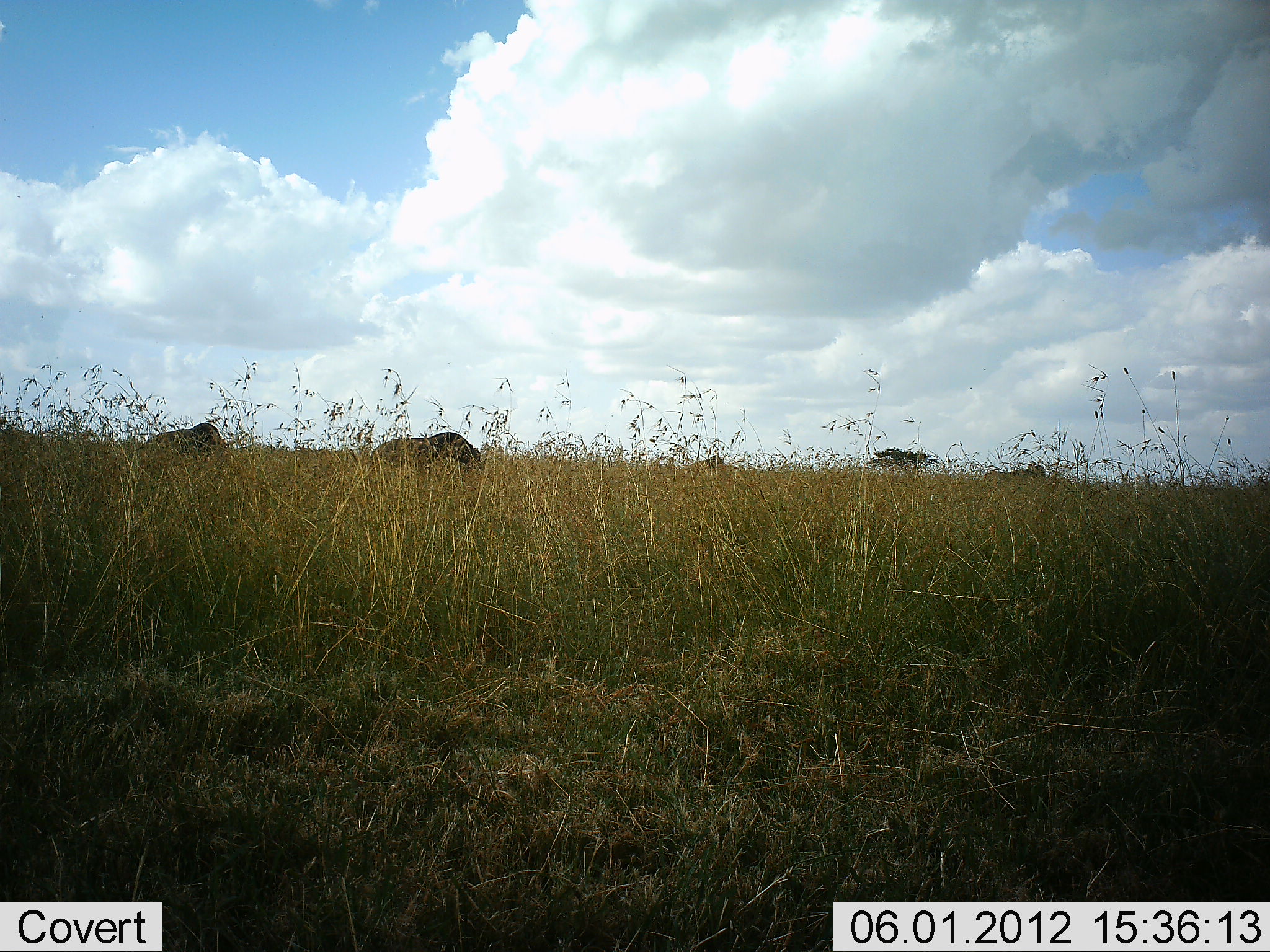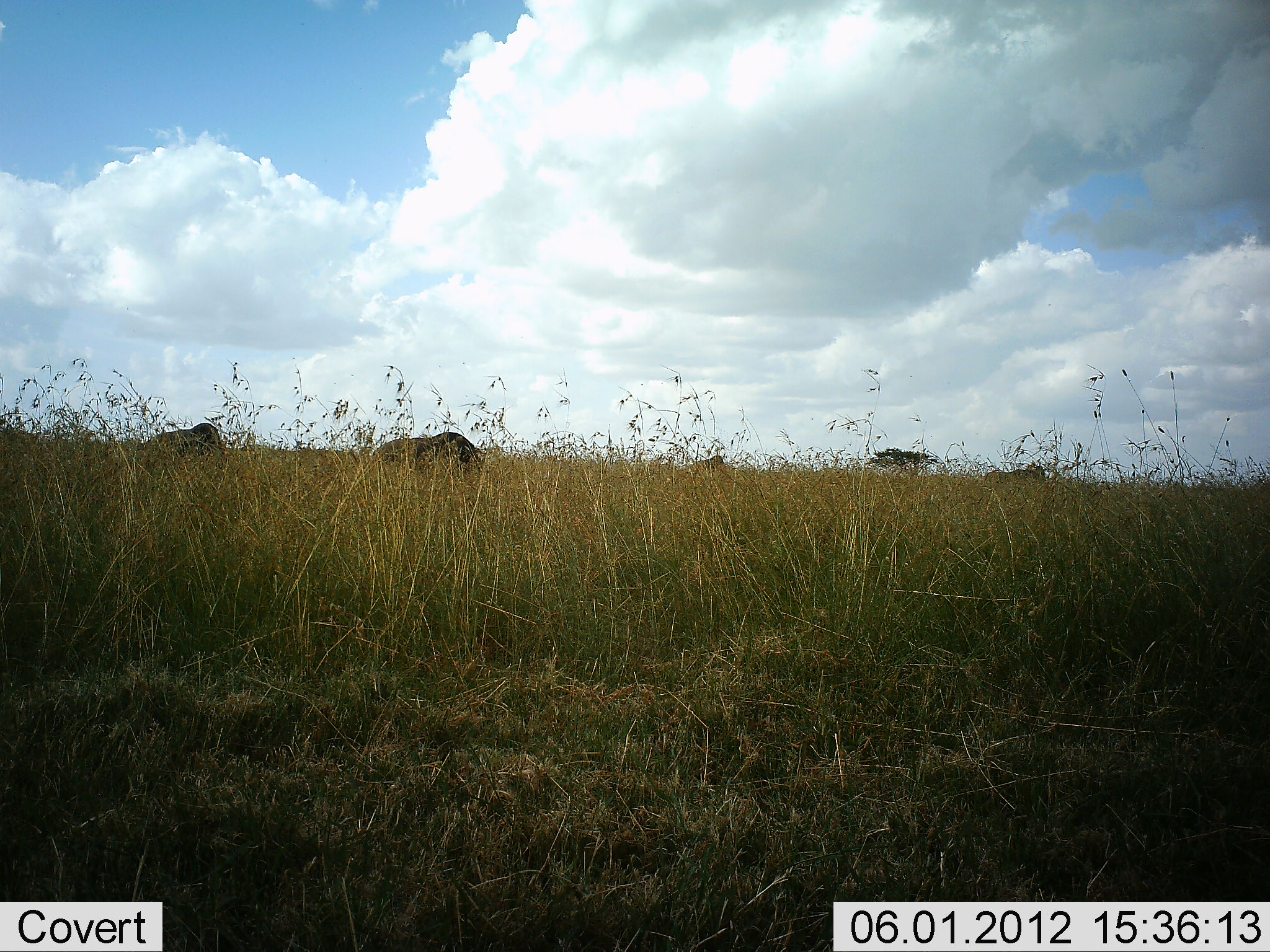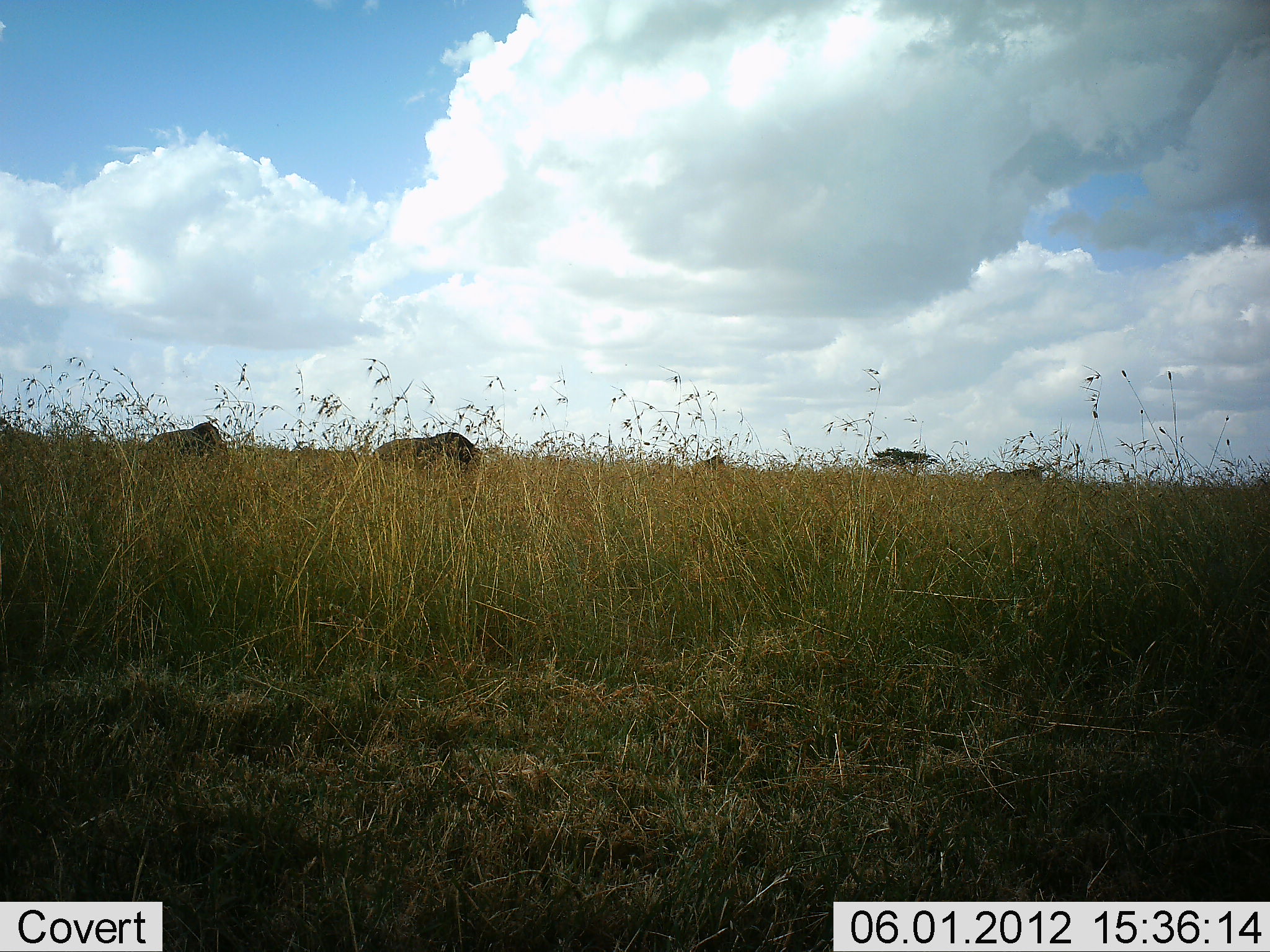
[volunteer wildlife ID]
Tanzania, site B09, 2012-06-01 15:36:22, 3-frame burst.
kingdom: Animalia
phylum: Chordata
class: Mammalia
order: Artiodactyla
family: Bovidae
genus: Connochaetes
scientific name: Connochaetes taurinus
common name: blue wildebeest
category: wildebeest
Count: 3.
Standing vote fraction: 40%.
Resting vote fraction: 10%.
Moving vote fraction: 0%.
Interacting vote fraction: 10%.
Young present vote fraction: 0%.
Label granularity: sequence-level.